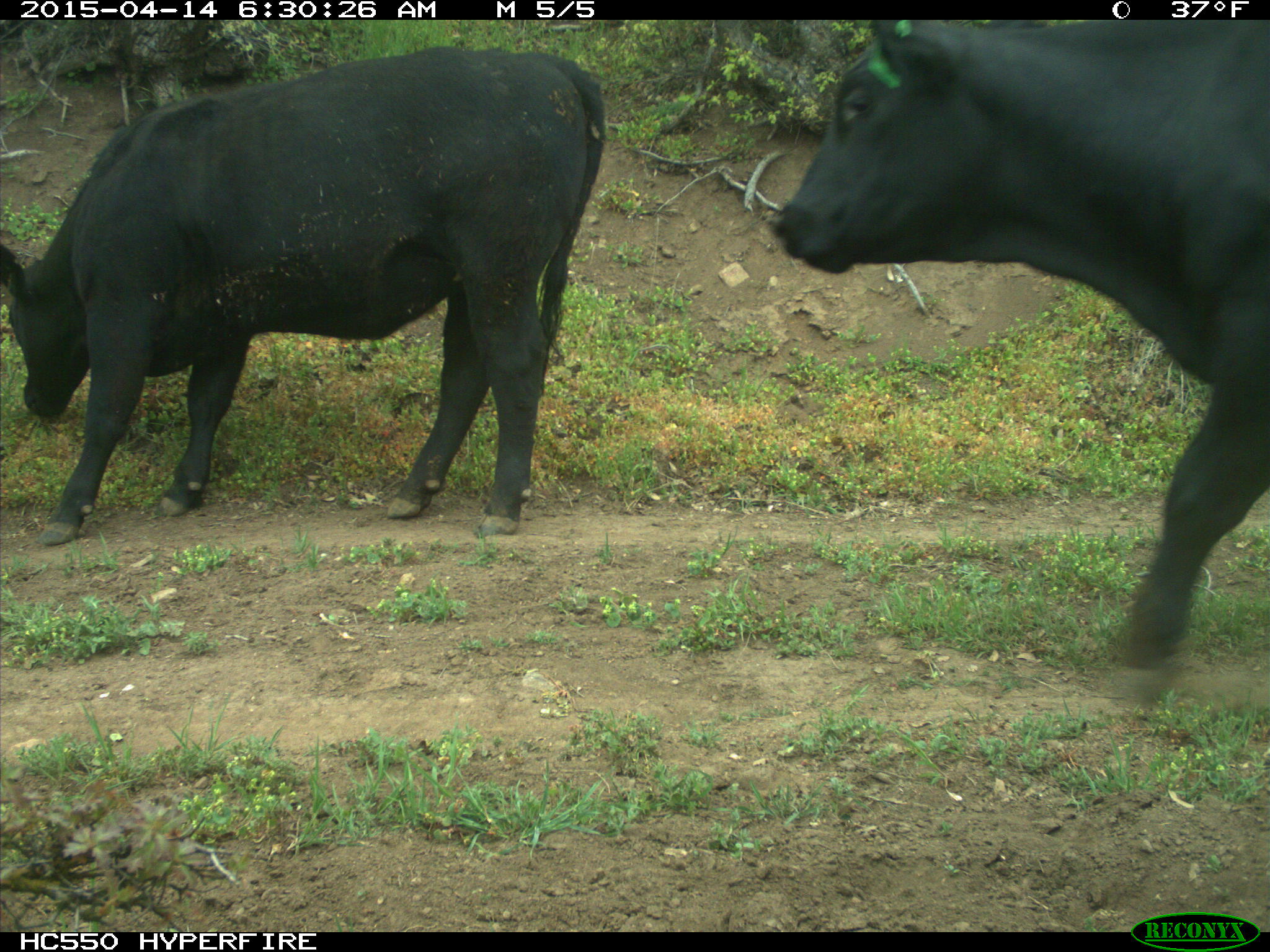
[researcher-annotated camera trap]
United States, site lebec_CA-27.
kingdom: Animalia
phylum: Chordata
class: Mammalia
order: Artiodactyla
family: Bovidae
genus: Bos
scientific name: Bos taurus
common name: domestic cow